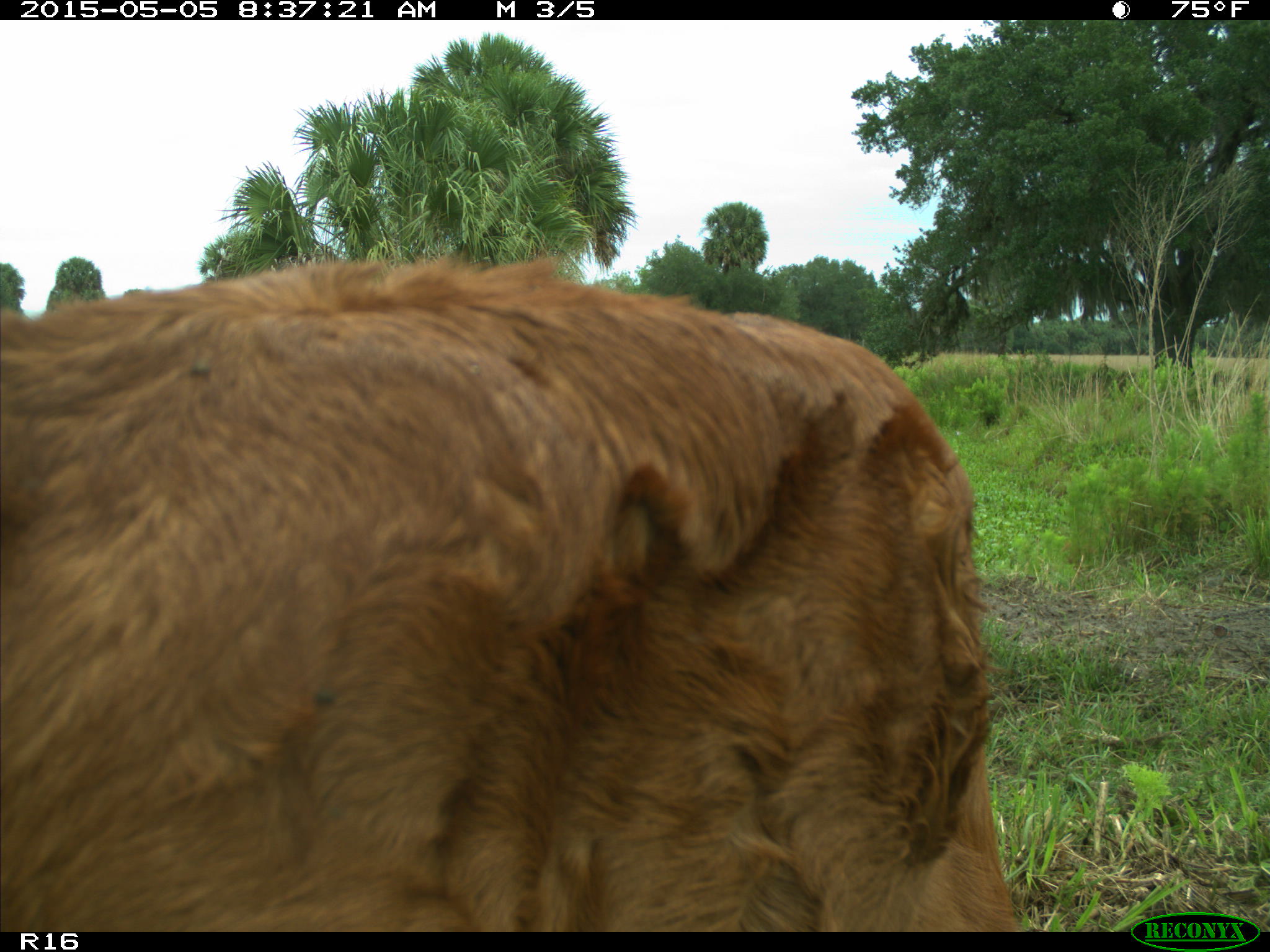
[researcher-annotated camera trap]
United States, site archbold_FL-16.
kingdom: Animalia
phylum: Chordata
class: Mammalia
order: Artiodactyla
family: Bovidae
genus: Bos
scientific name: Bos taurus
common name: domestic cow